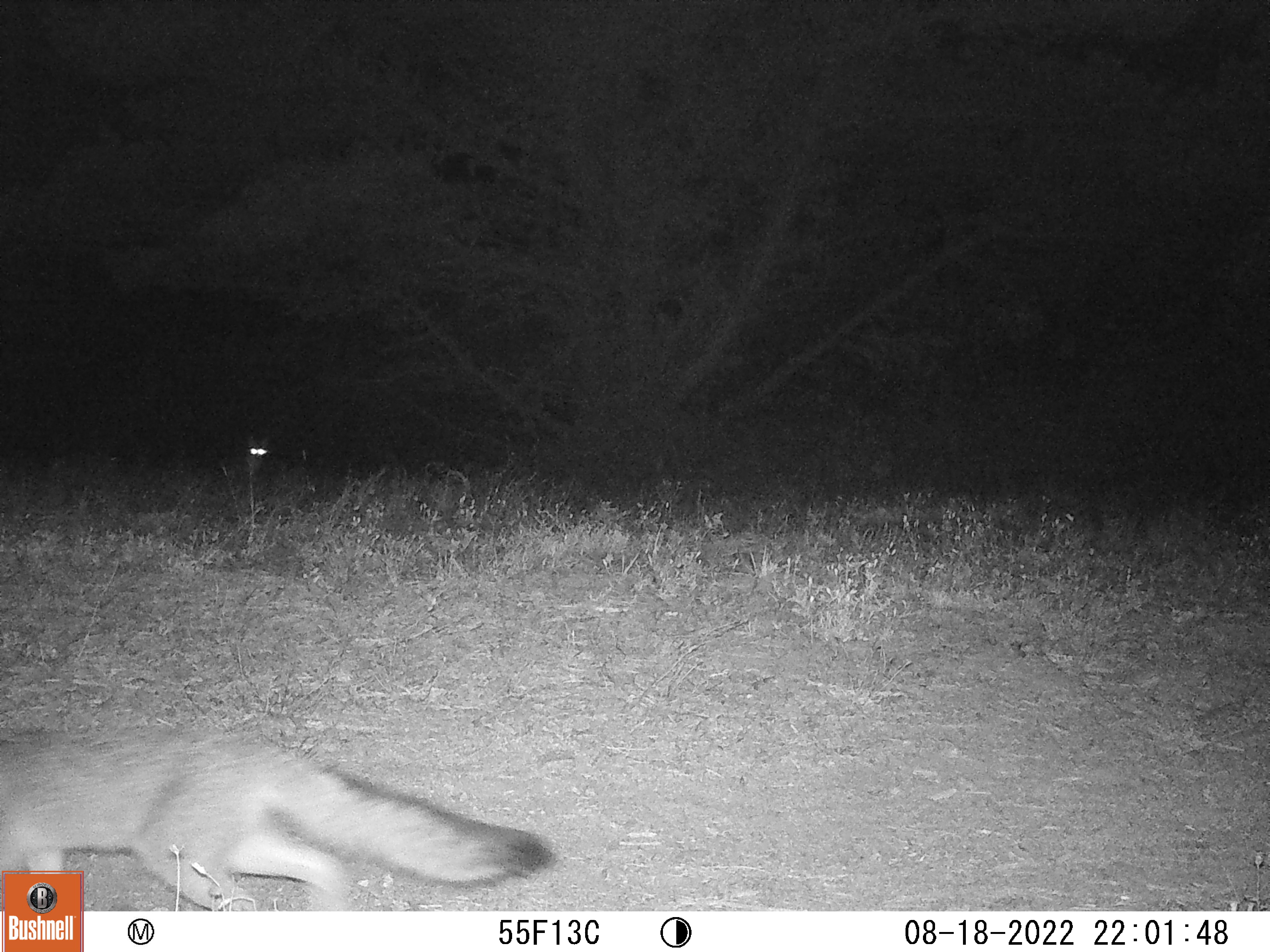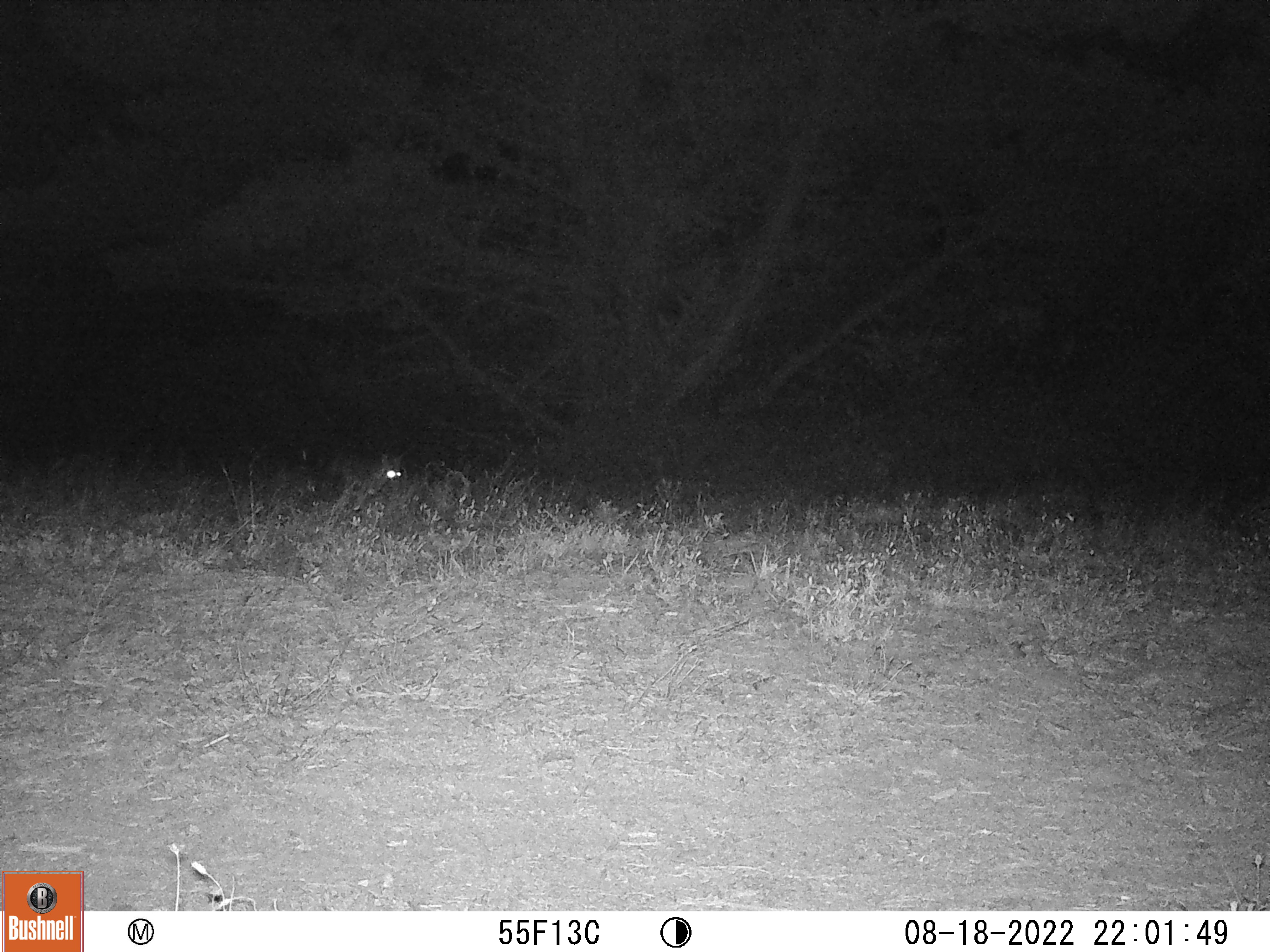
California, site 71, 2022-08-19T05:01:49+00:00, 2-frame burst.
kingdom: Animalia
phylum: Chordata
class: Mammalia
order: Carnivora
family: Canidae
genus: Urocyon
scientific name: Urocyon cinereoargenteus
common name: gray fox